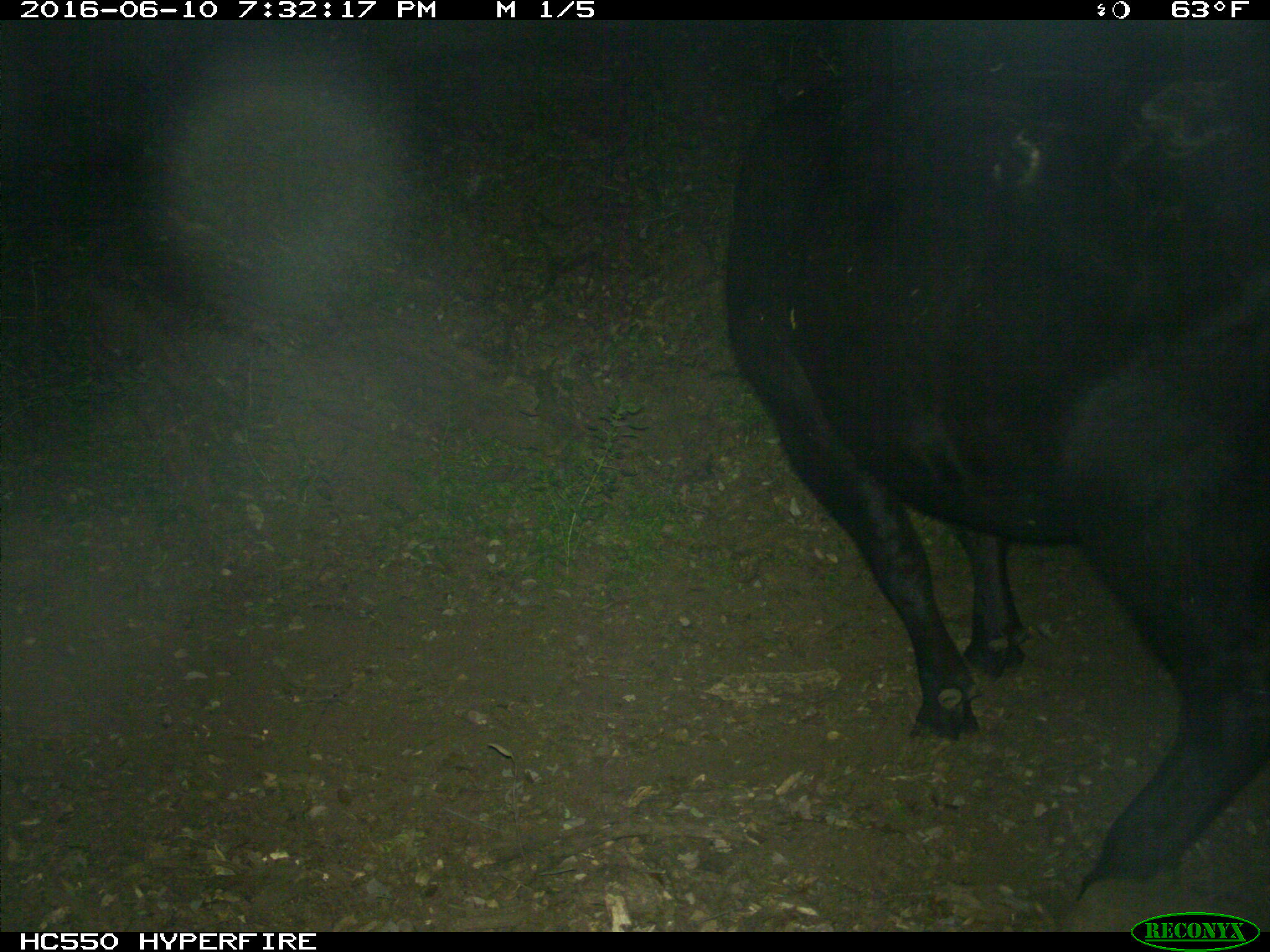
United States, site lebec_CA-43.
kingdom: Animalia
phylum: Chordata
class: Mammalia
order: Artiodactyla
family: Bovidae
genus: Bos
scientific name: Bos taurus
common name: domestic cow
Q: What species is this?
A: Bos taurus (domestic cow).